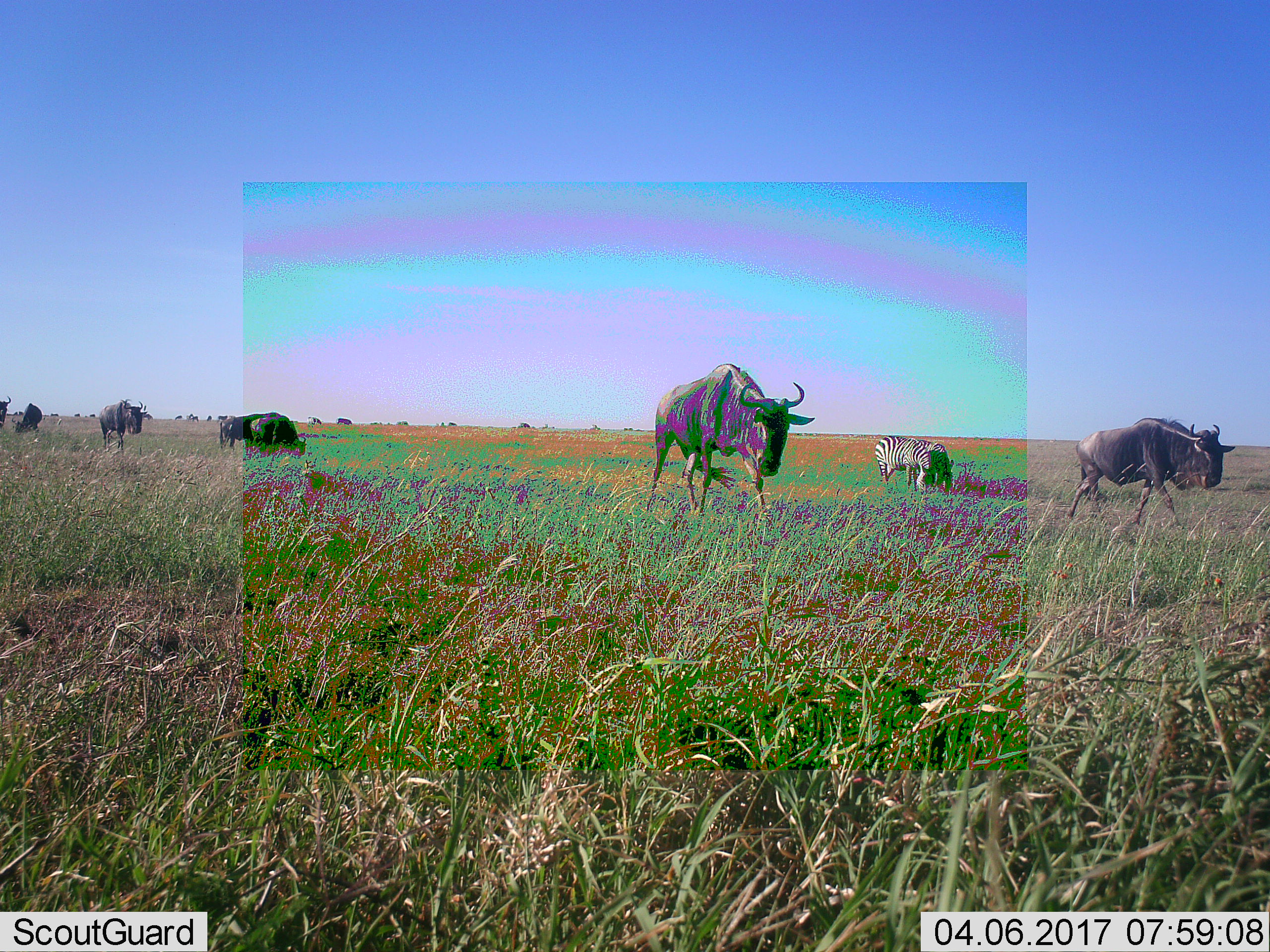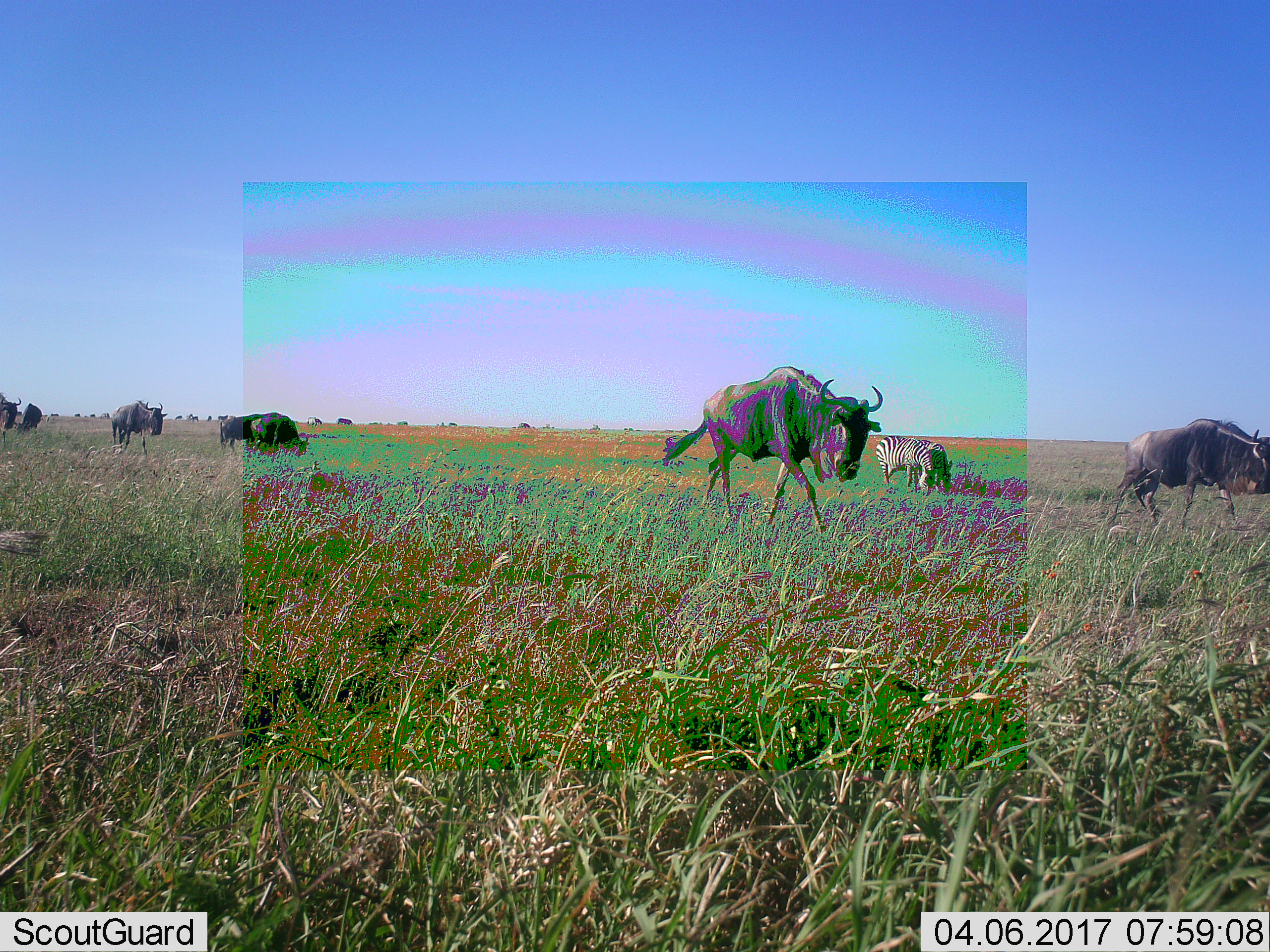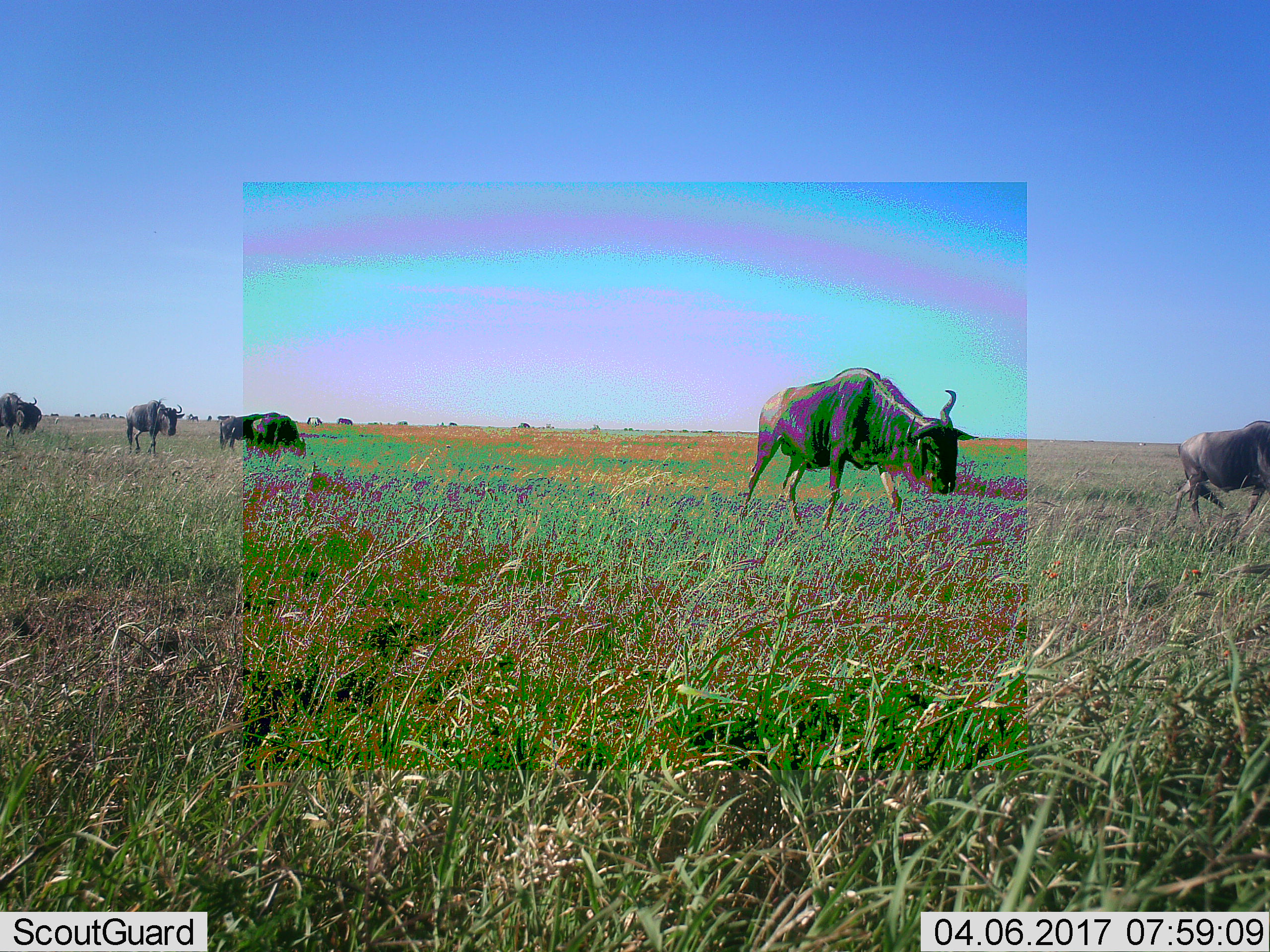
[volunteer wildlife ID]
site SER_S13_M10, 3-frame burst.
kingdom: Animalia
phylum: Chordata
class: Mammalia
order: Artiodactyla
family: Bovidae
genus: Connochaetes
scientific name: Connochaetes taurinus taurinus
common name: blue wildebeest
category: wildebeestblue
Wildebeestblue (blue wildebeest) (Connochaetes taurinus taurinus), count 11-50. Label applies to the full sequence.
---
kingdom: Animalia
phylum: Chordata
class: Mammalia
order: Perissodactyla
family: Equidae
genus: Equus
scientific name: Equus quagga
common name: plains zebra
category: zebraplains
Zebraplains (plains zebra) (Equus quagga), count 2. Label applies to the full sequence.